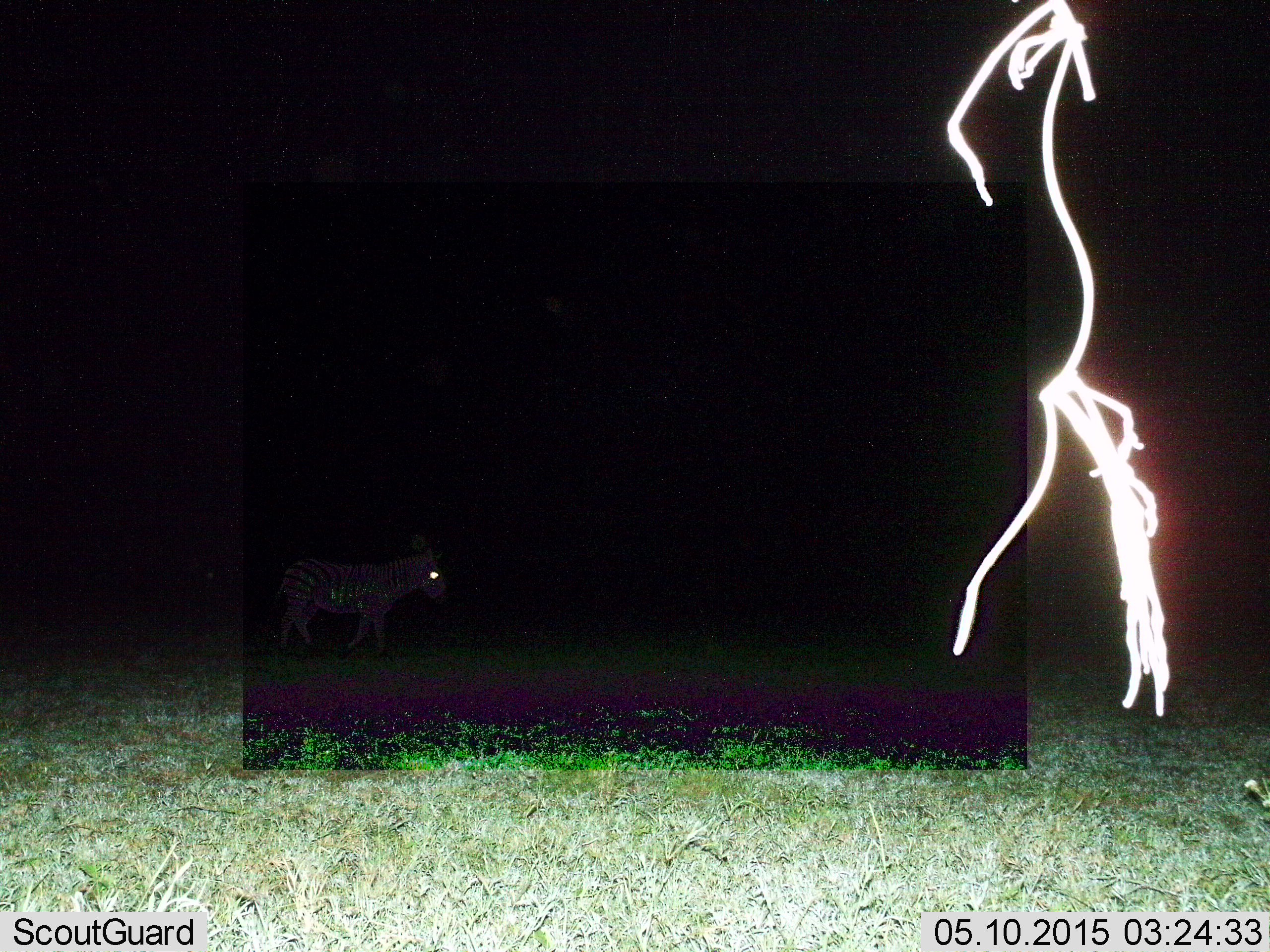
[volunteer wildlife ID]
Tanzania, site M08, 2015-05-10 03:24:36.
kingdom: Animalia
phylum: Chordata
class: Mammalia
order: Perissodactyla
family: Equidae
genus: Equus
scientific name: Equus quagga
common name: plains zebra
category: zebra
Zebra (plains zebra) (Equus quagga), count 1. Behavior (volunteer vote fractions): standing 10%, resting 0%, moving 100%, interacting 0%. Young present (vote fraction): 0%. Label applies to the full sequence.